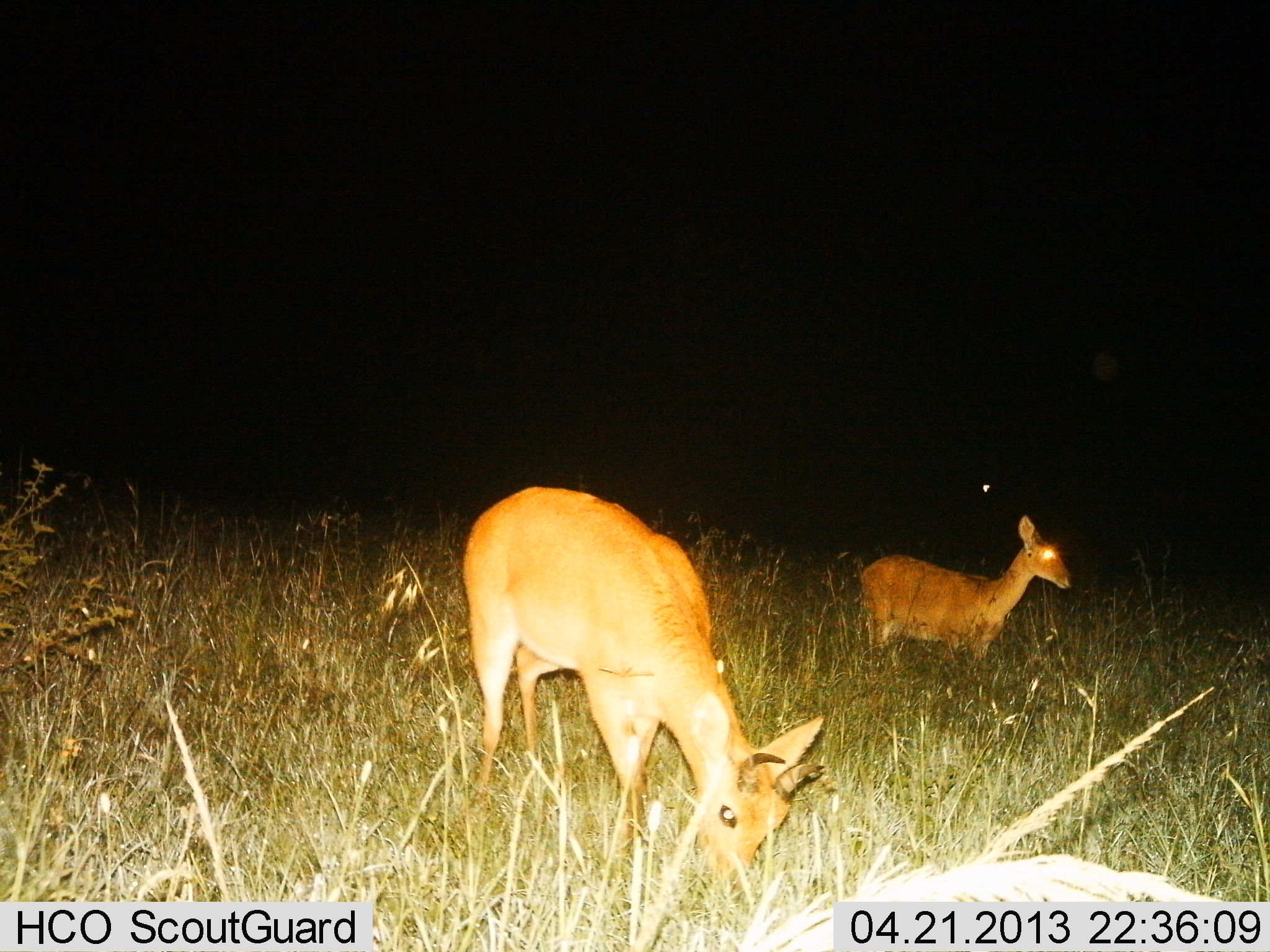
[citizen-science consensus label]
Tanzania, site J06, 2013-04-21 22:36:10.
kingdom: Animalia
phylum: Chordata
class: Mammalia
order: Artiodactyla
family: Bovidae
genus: Redunca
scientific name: Redunca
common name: reedbuck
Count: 2.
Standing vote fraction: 79%.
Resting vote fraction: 3%.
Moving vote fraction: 0%.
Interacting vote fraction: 0%.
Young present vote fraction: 3%.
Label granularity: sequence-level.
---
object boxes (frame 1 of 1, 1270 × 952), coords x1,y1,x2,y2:
animal: 459,484,834,867; 861,514,1072,663